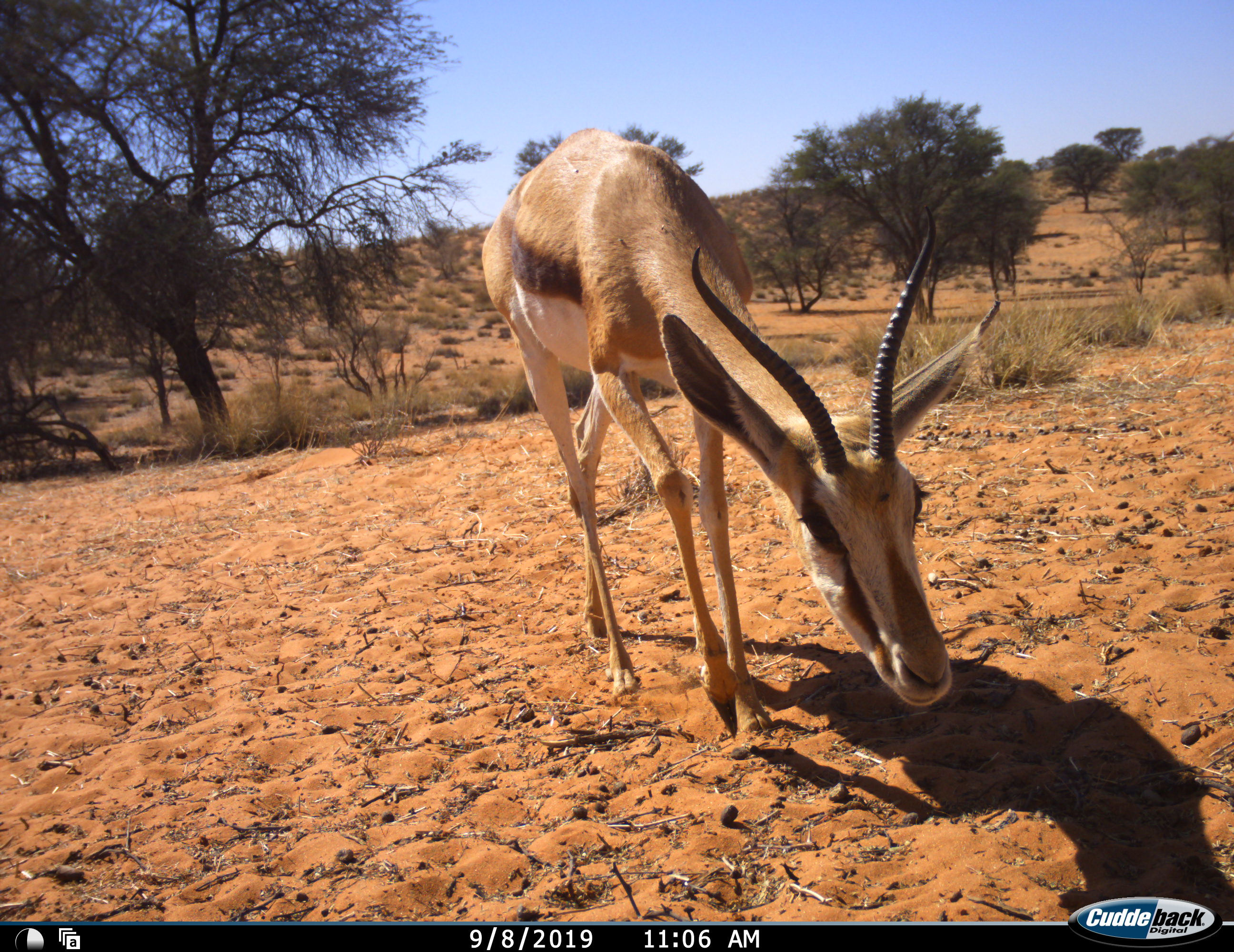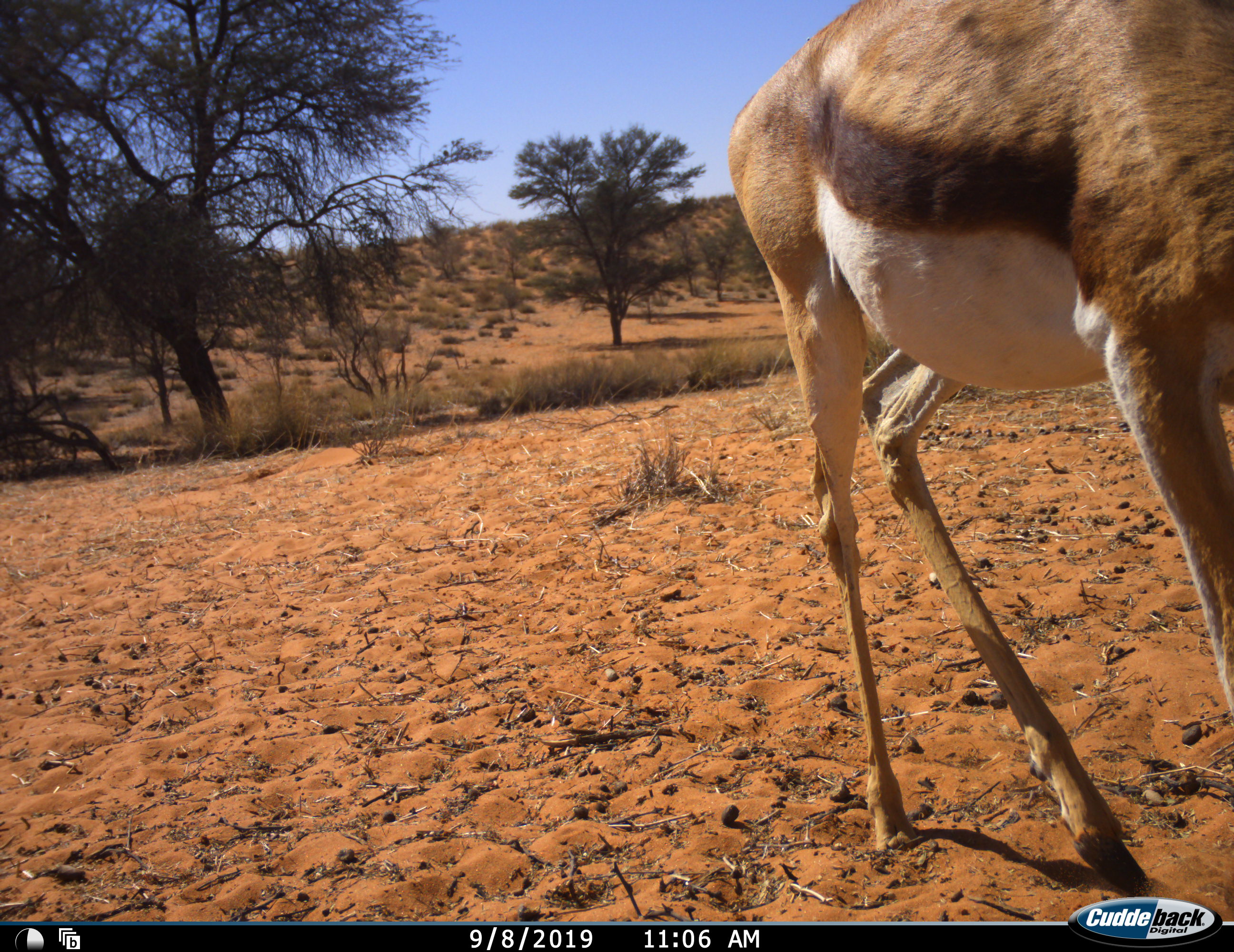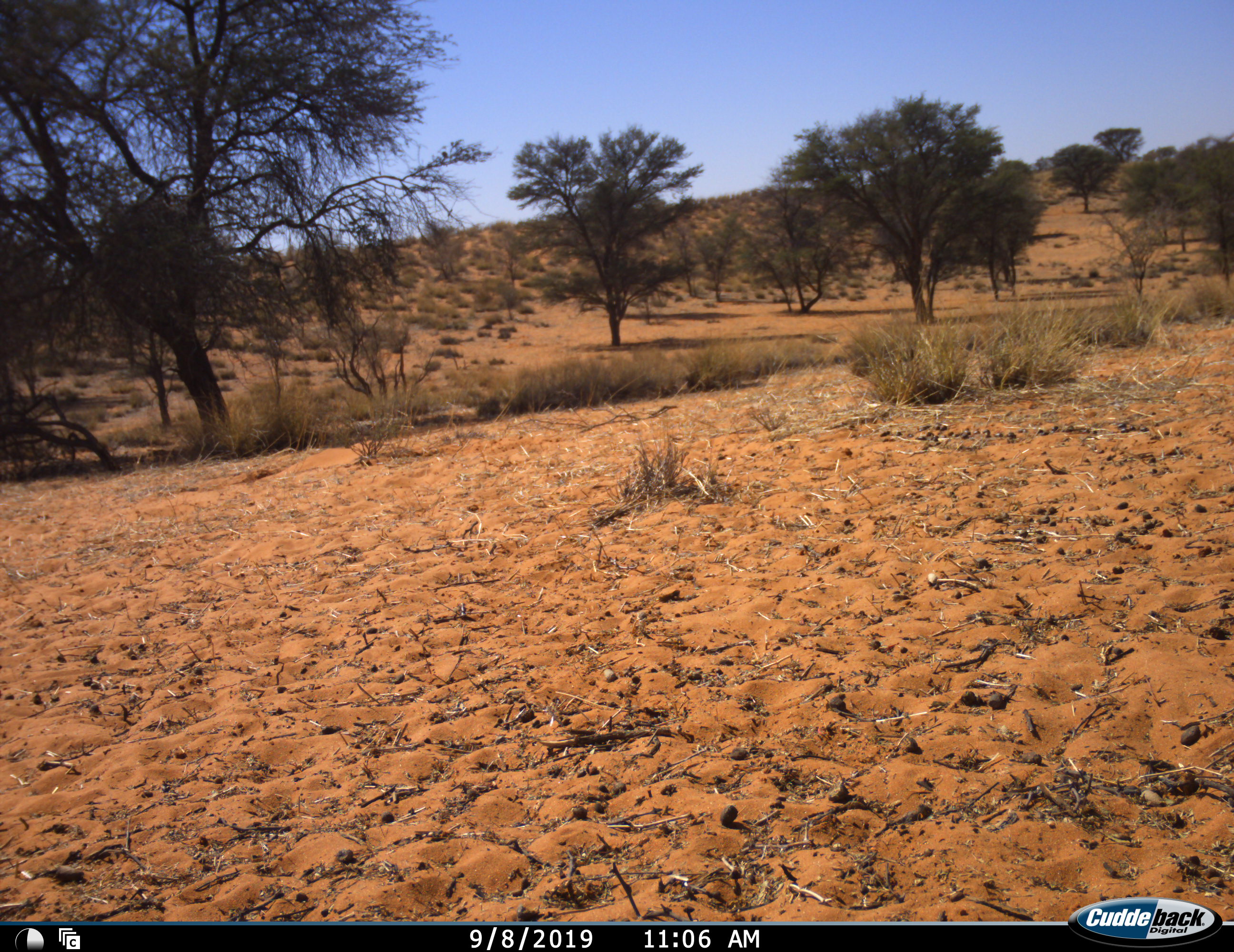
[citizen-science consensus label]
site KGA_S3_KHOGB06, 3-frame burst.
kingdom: Animalia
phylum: Chordata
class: Mammalia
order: Artiodactyla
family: Bovidae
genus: Antidorcas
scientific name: Antidorcas marsupialis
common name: springbok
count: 1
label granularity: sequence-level